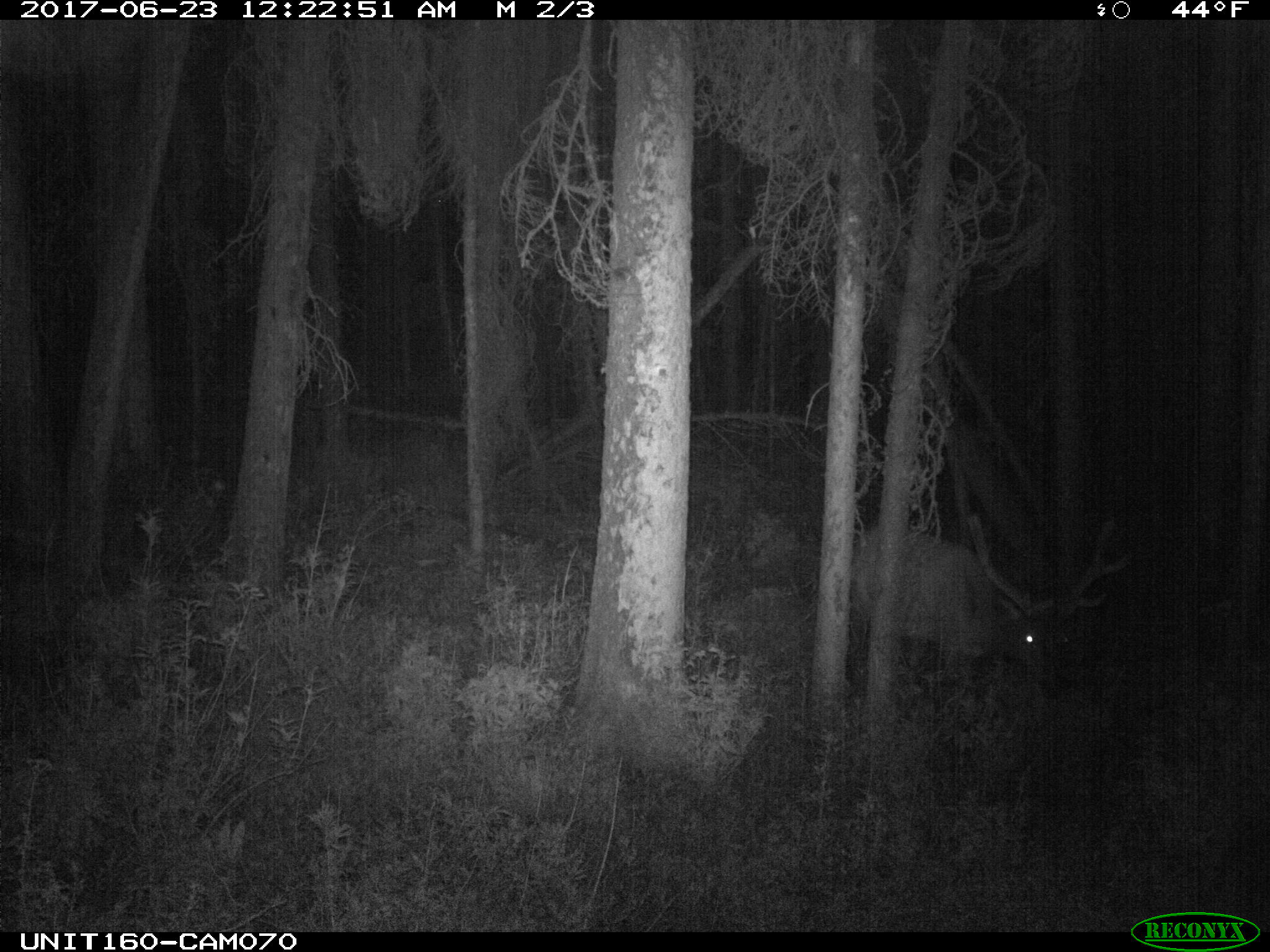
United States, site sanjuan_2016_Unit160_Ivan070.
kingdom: Animalia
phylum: Chordata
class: Mammalia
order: Artiodactyla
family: Cervidae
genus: Cervus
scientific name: Cervus elaphus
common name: red deer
Cervus elaphus (red deer).